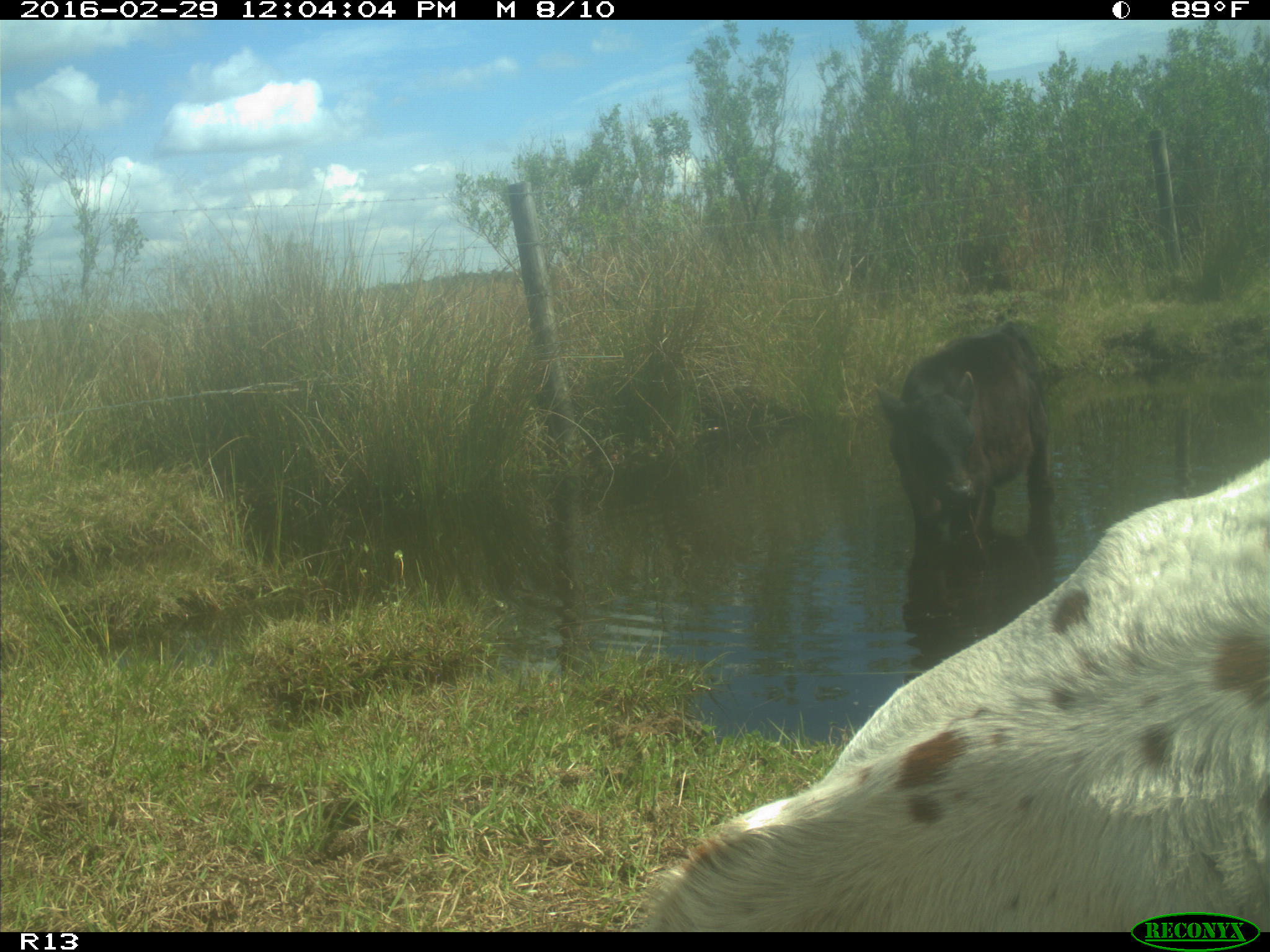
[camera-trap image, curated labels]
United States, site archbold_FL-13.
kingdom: Animalia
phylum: Chordata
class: Mammalia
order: Artiodactyla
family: Bovidae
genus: Bos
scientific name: Bos taurus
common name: domestic cow